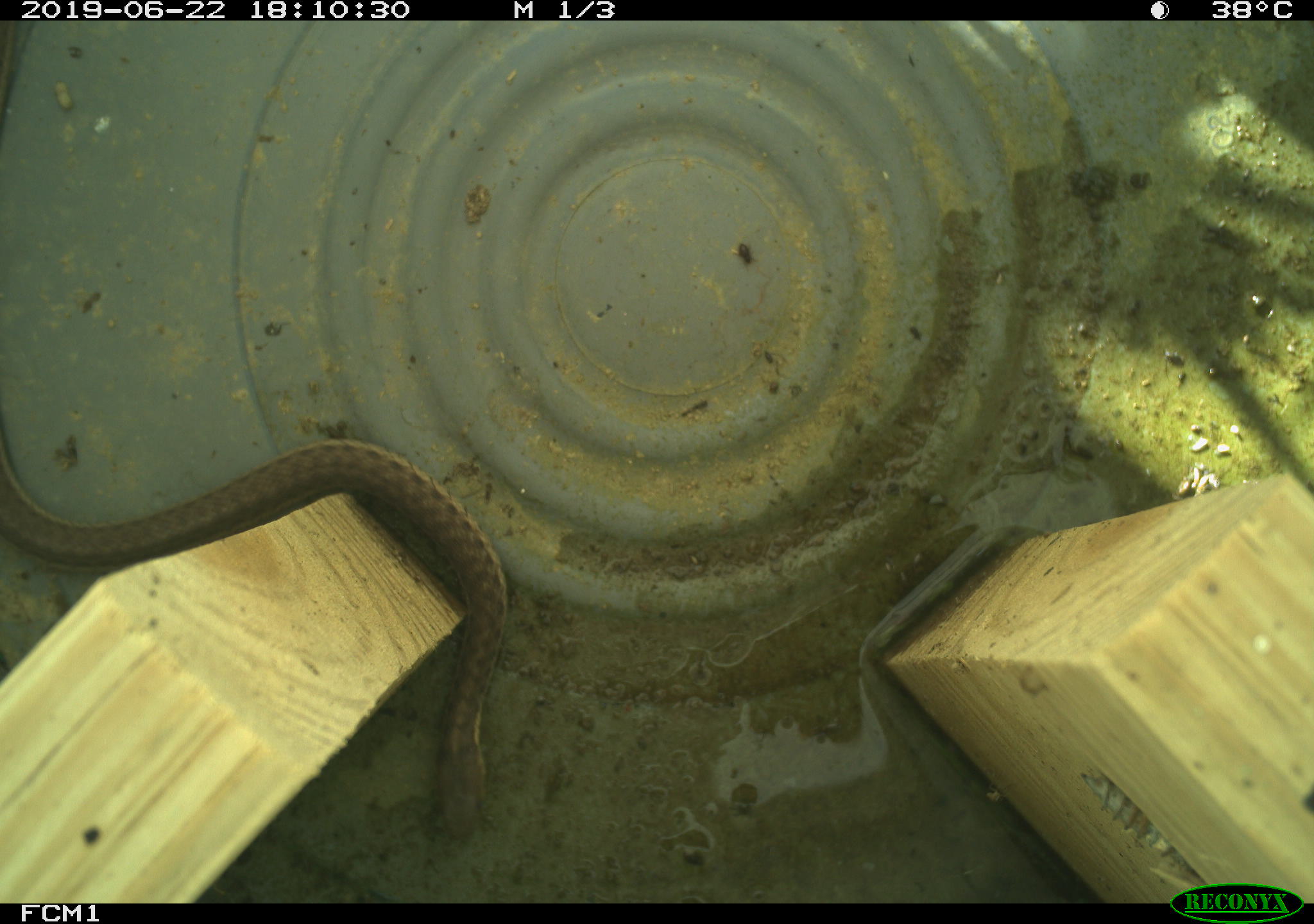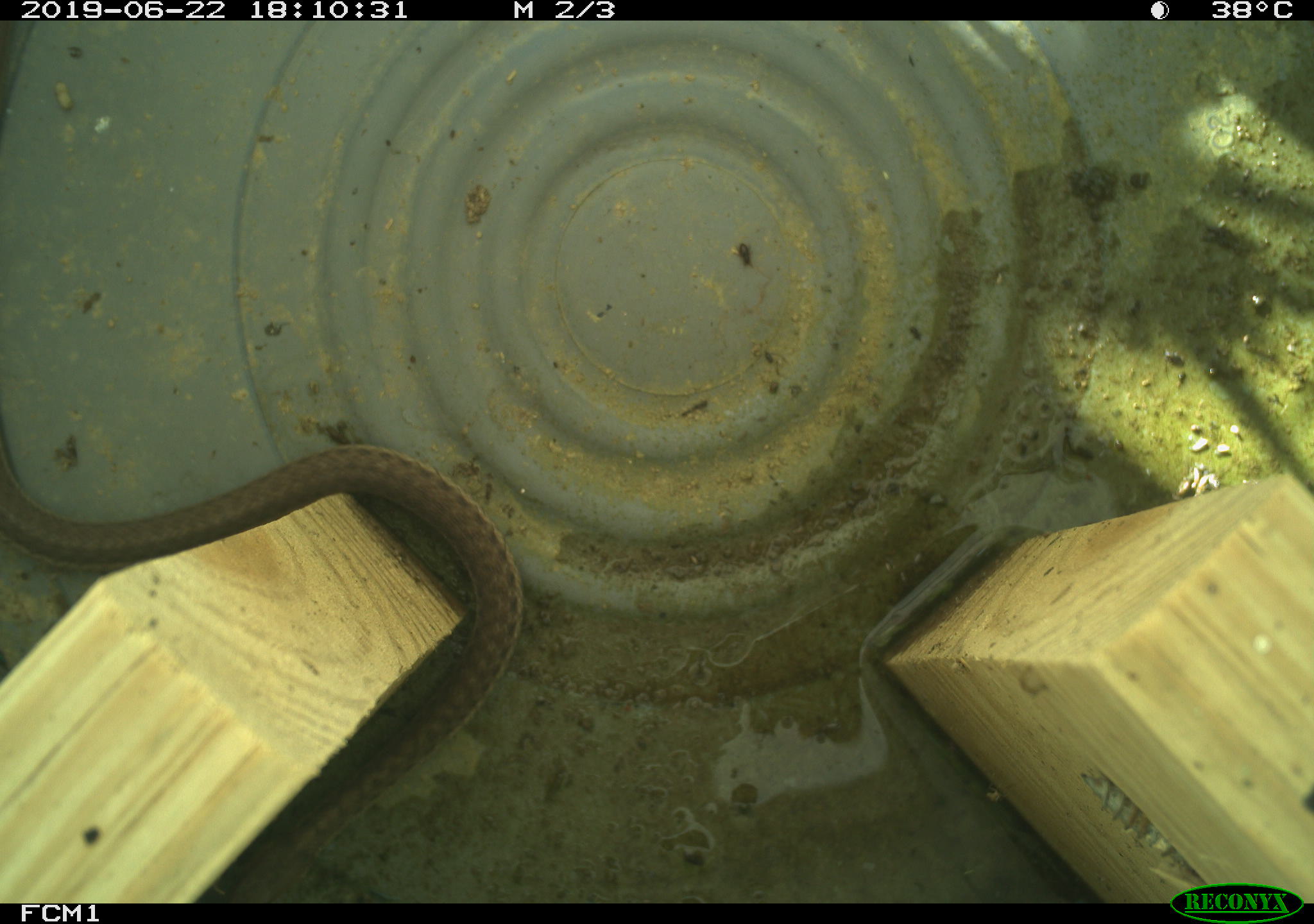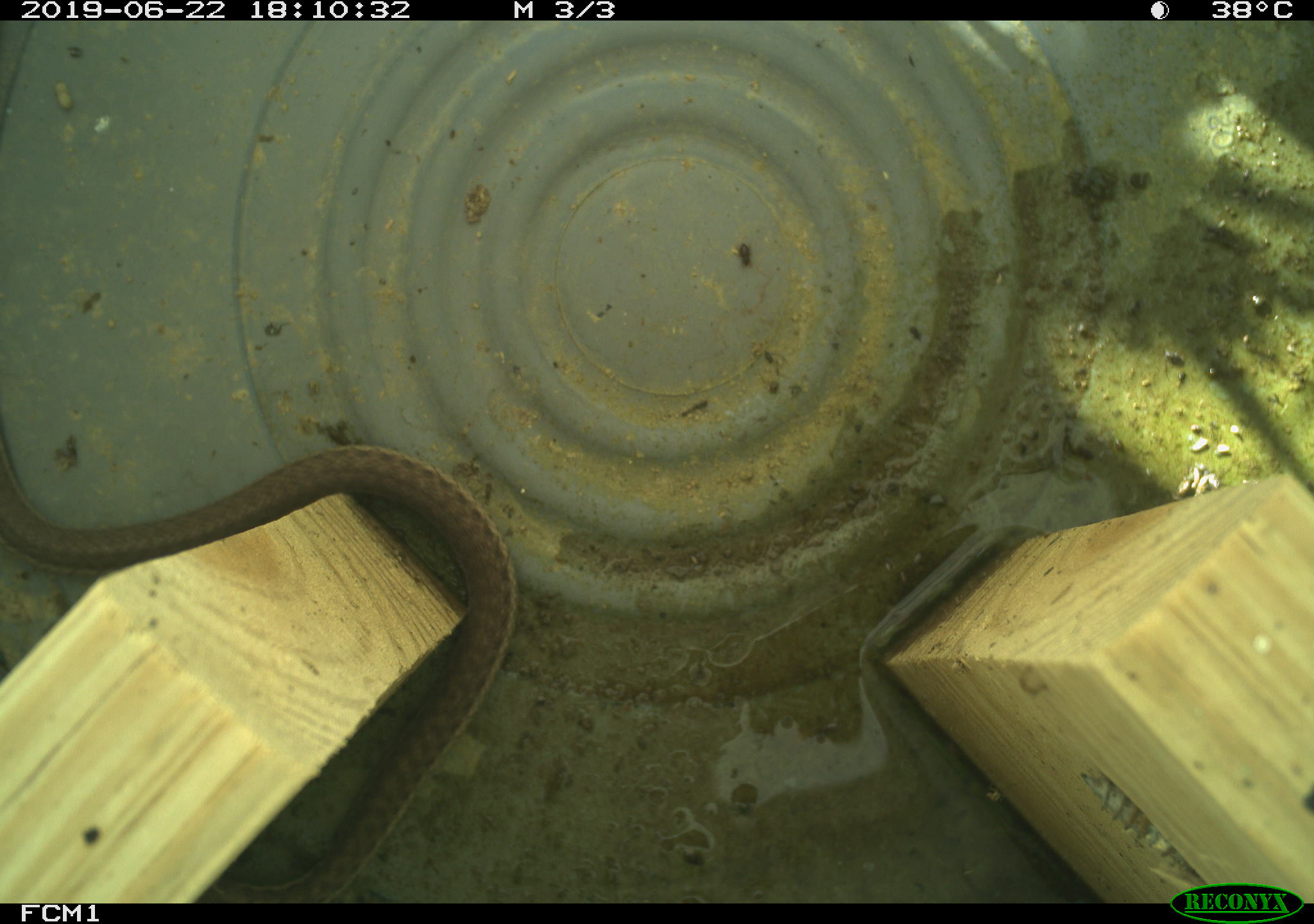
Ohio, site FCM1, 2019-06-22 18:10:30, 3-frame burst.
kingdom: Animalia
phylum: Chordata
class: Reptilia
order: Squamata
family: Colubridae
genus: Thamnophis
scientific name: Thamnophis sirtalis sirtalis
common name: eastern gartersnake